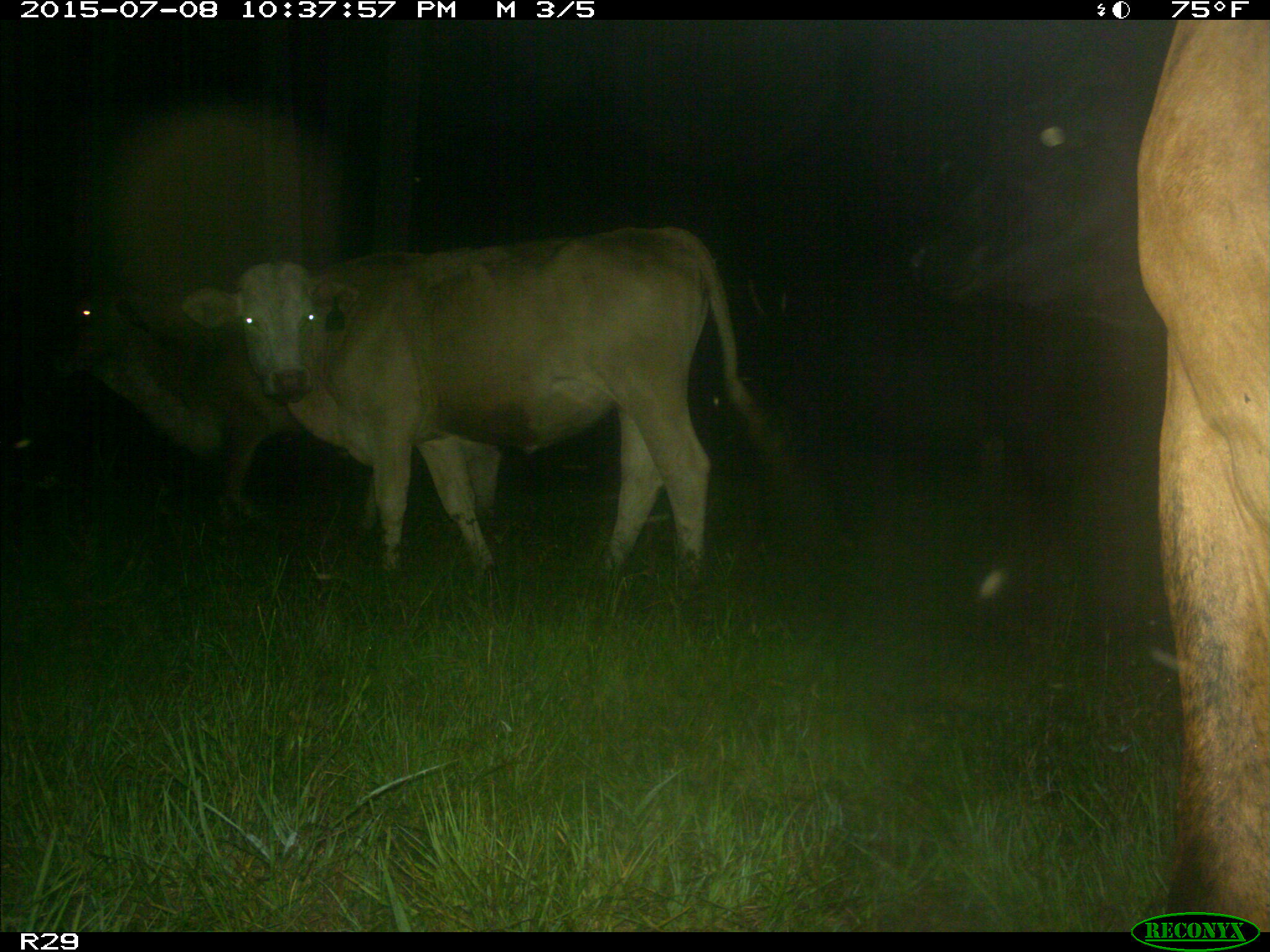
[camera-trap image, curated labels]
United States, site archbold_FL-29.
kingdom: Animalia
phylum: Chordata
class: Mammalia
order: Artiodactyla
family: Bovidae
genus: Bos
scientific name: Bos taurus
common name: domestic cow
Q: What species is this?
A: Bos taurus (domestic cow).